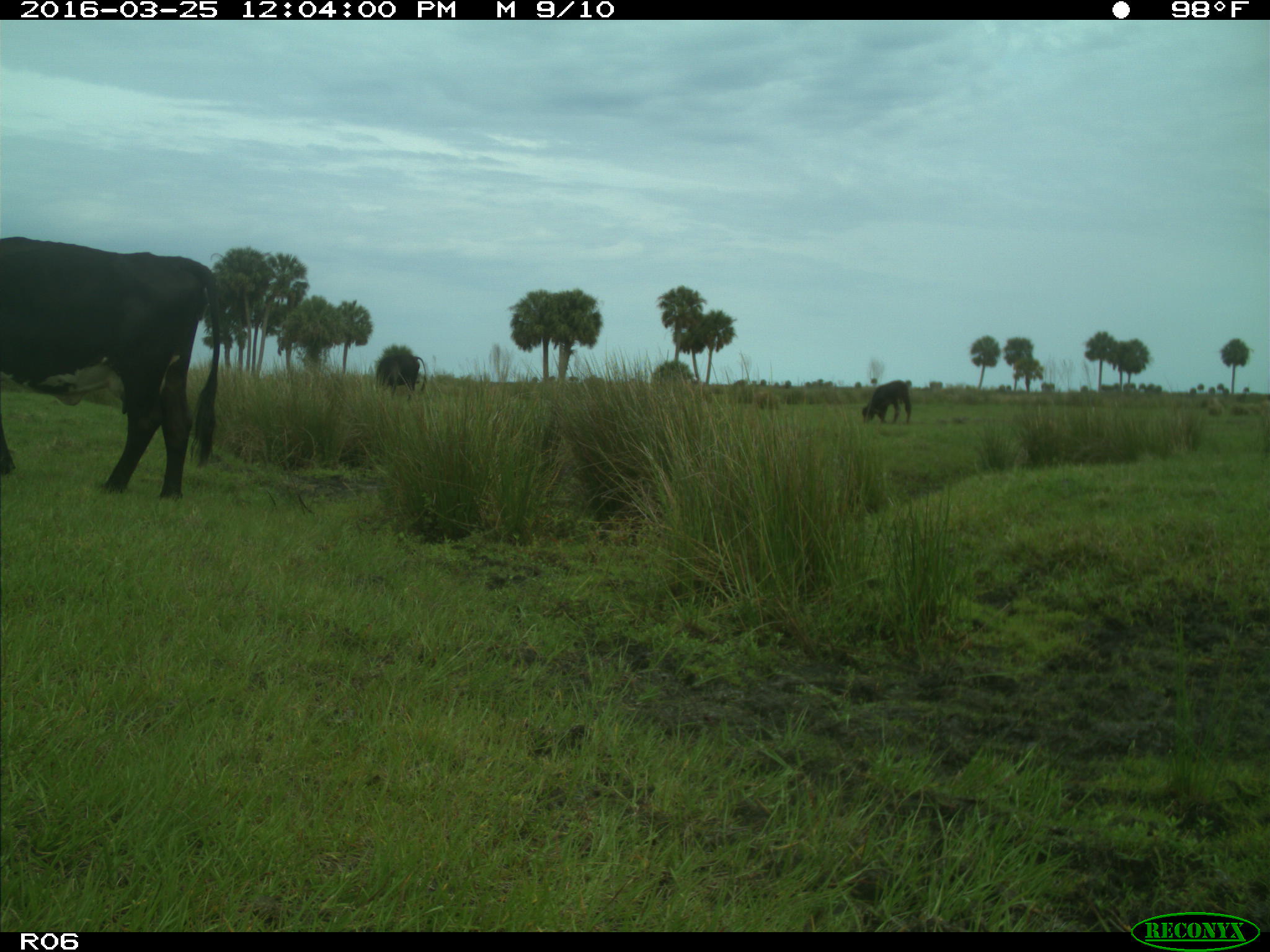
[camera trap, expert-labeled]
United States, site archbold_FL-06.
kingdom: Animalia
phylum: Chordata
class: Mammalia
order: Artiodactyla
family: Bovidae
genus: Bos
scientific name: Bos taurus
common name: domestic cow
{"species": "Bos taurus (domestic cow)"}